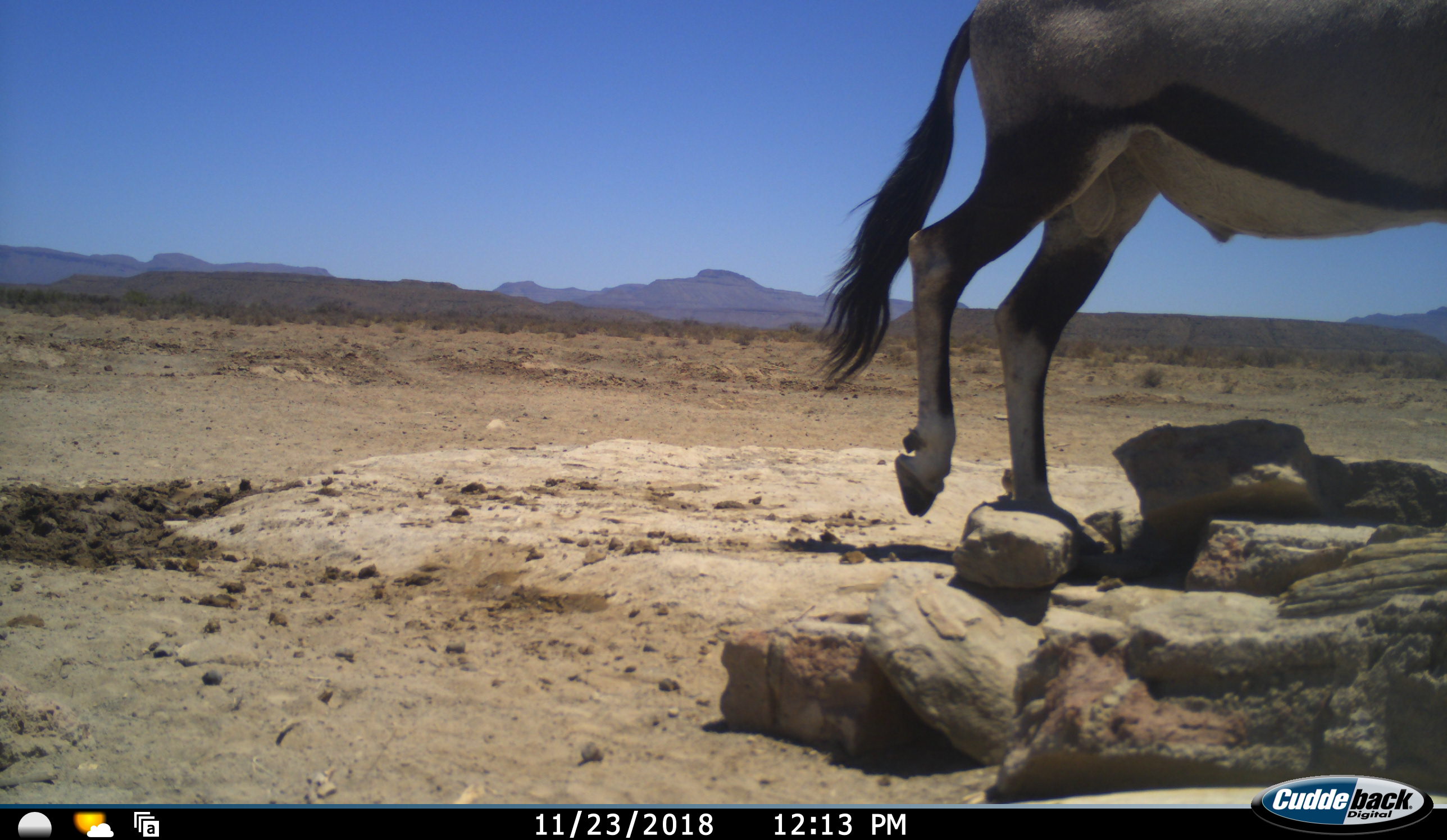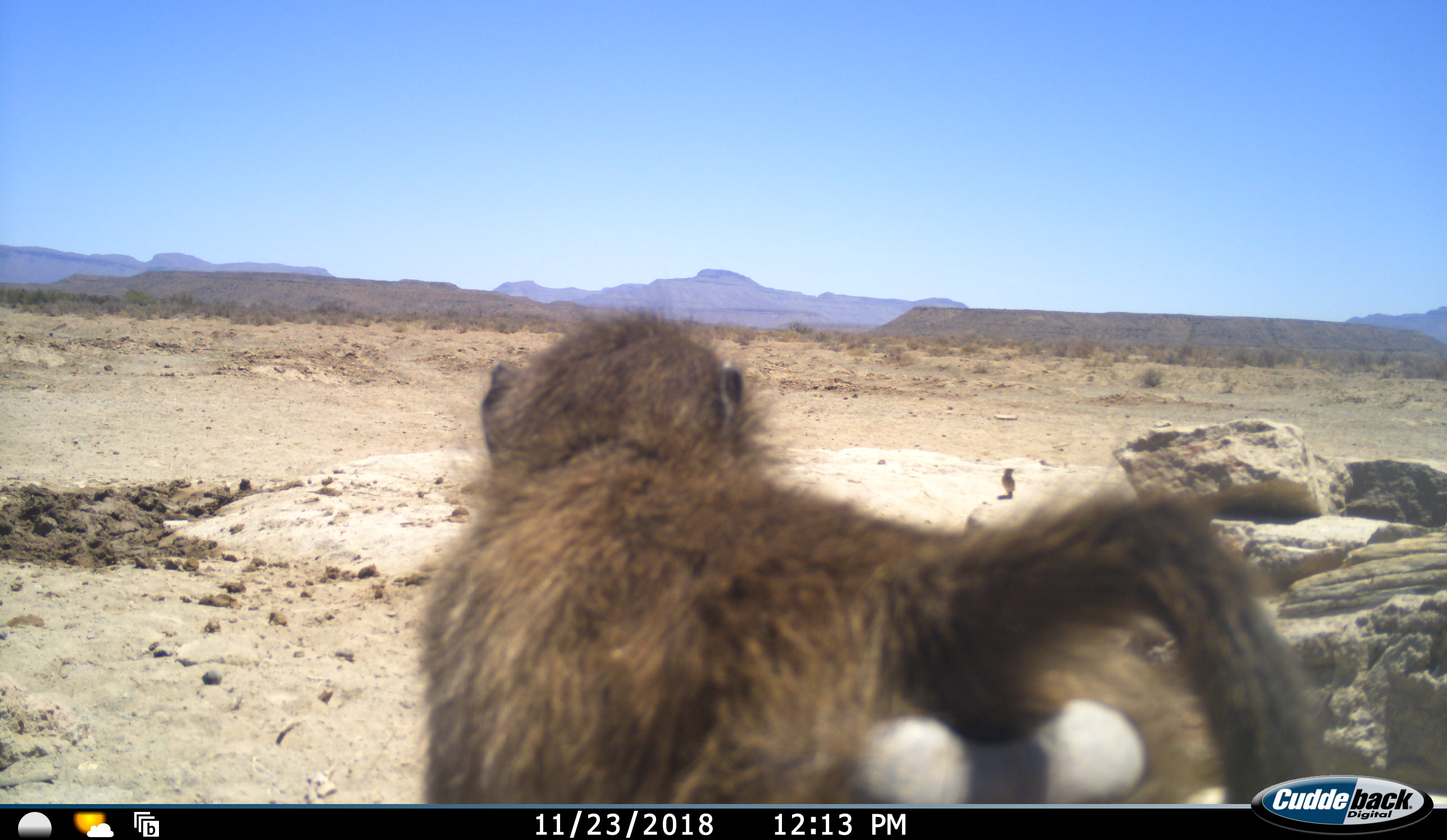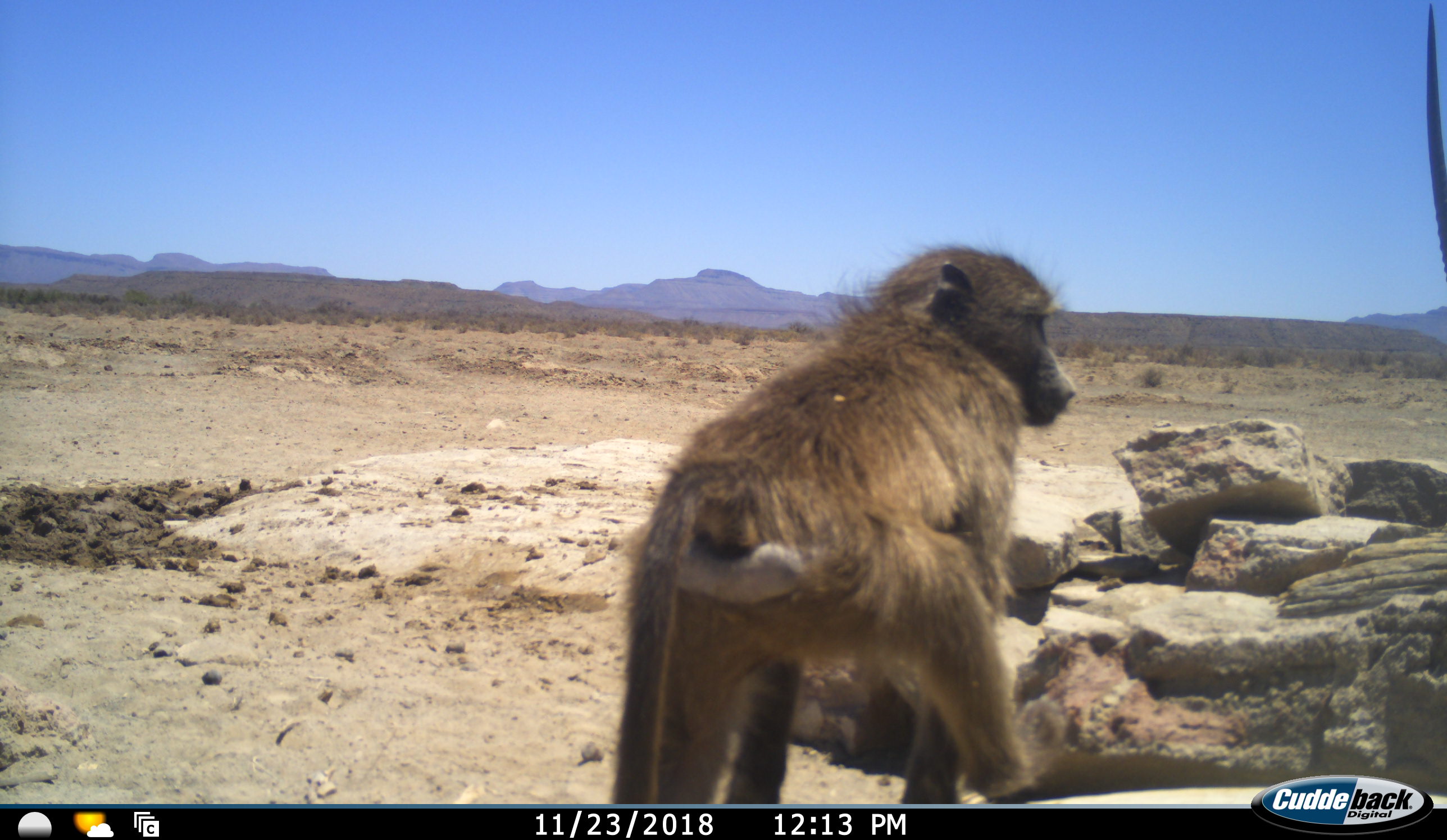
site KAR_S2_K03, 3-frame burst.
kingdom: Animalia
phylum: Chordata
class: Mammalia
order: Primates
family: Cercopithecidae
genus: Papio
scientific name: Papio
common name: baboon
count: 1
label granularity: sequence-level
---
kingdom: Animalia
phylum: Chordata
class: Mammalia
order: Artiodactyla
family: Bovidae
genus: Oryx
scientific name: Oryx gazella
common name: gemsbok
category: oryx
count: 1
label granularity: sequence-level